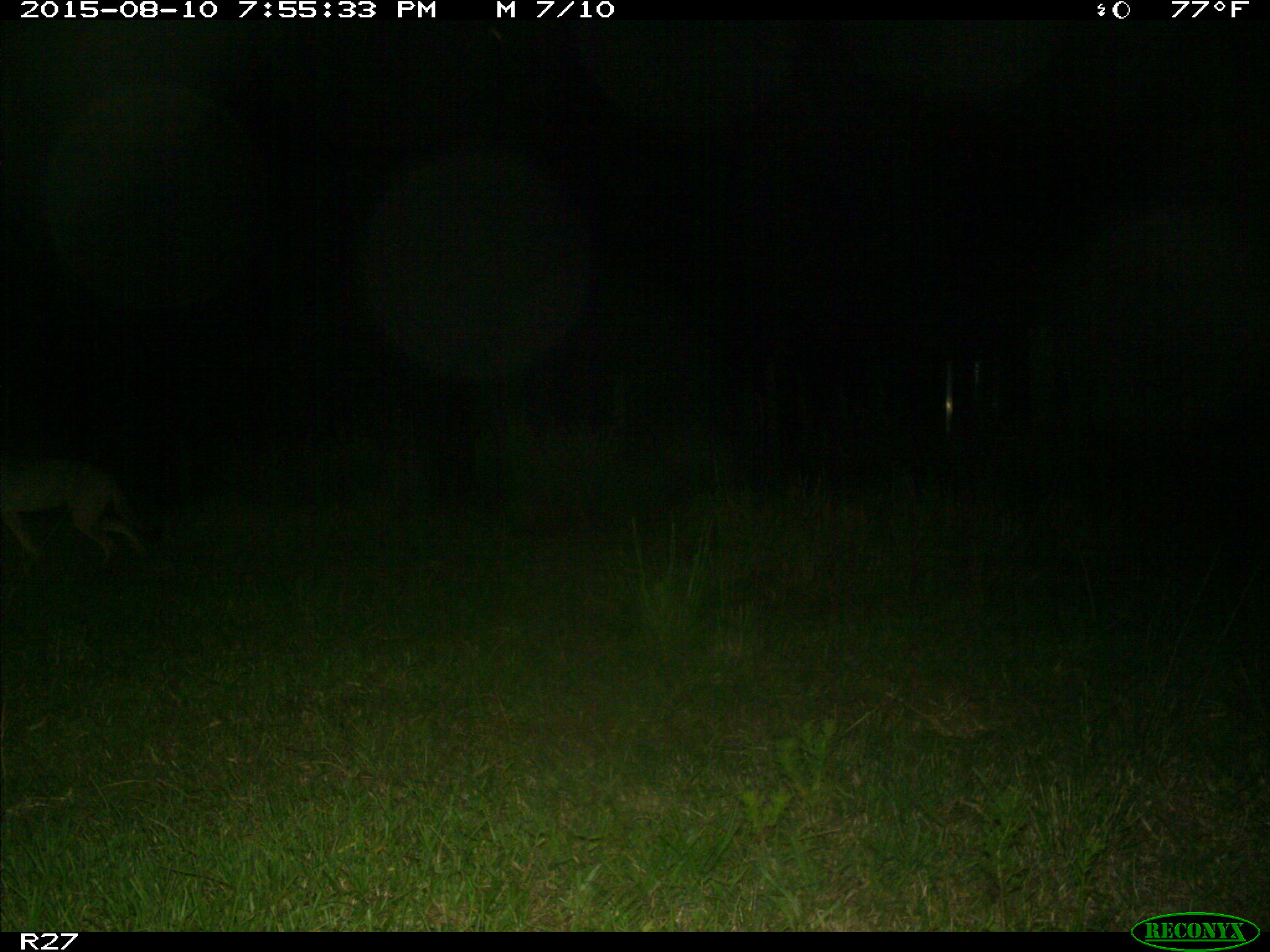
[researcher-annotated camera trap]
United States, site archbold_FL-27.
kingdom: Animalia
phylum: Chordata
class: Mammalia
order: Carnivora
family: Canidae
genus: Canis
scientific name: Canis latrans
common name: coyote